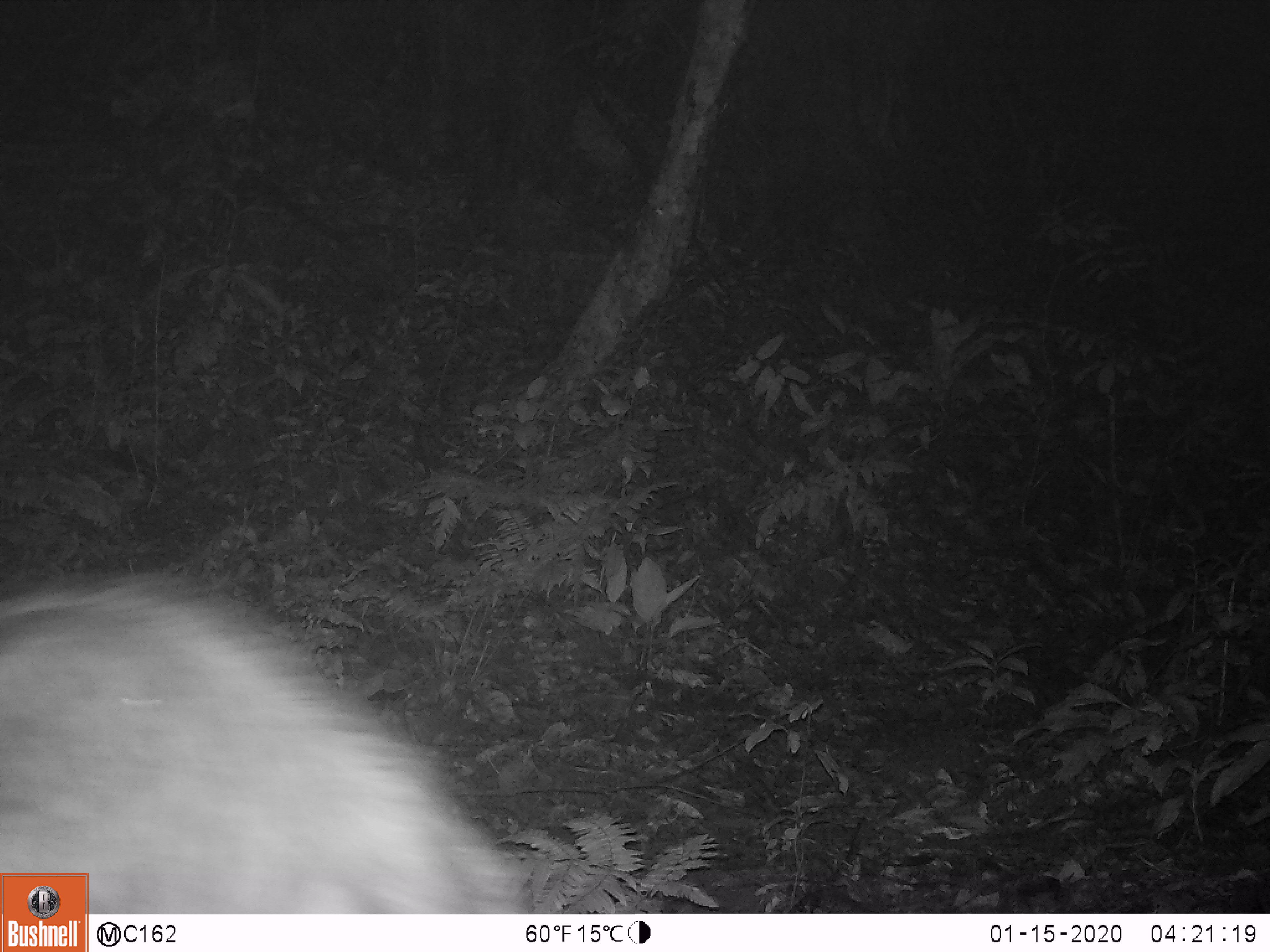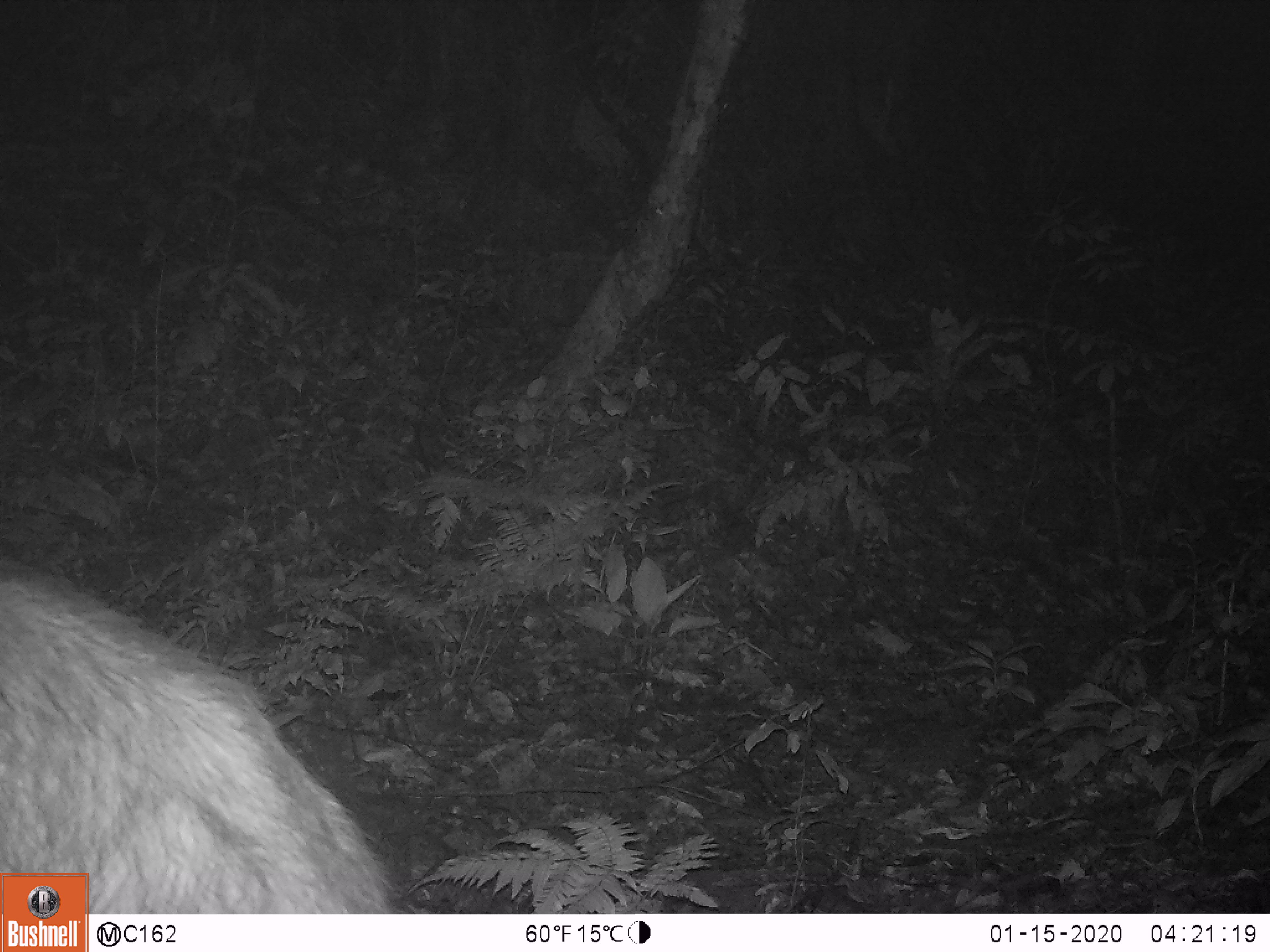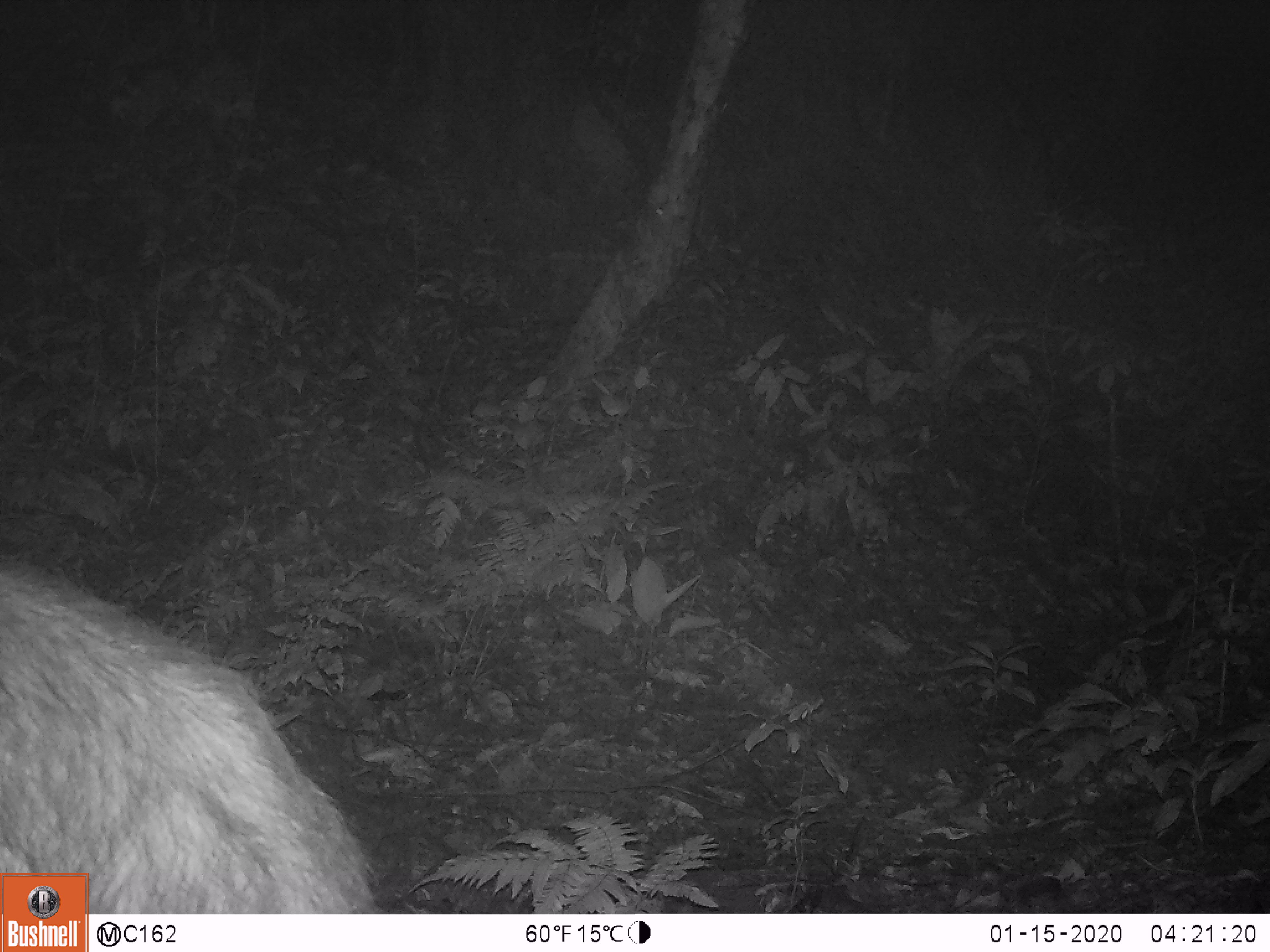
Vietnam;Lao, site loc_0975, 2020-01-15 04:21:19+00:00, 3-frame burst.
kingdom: Animalia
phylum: Chordata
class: Mammalia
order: Artiodactyla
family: Bovidae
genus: Capricornis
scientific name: Capricornis sumatraensis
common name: chinese serow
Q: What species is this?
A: Chinese serow (Capricornis sumatraensis).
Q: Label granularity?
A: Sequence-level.